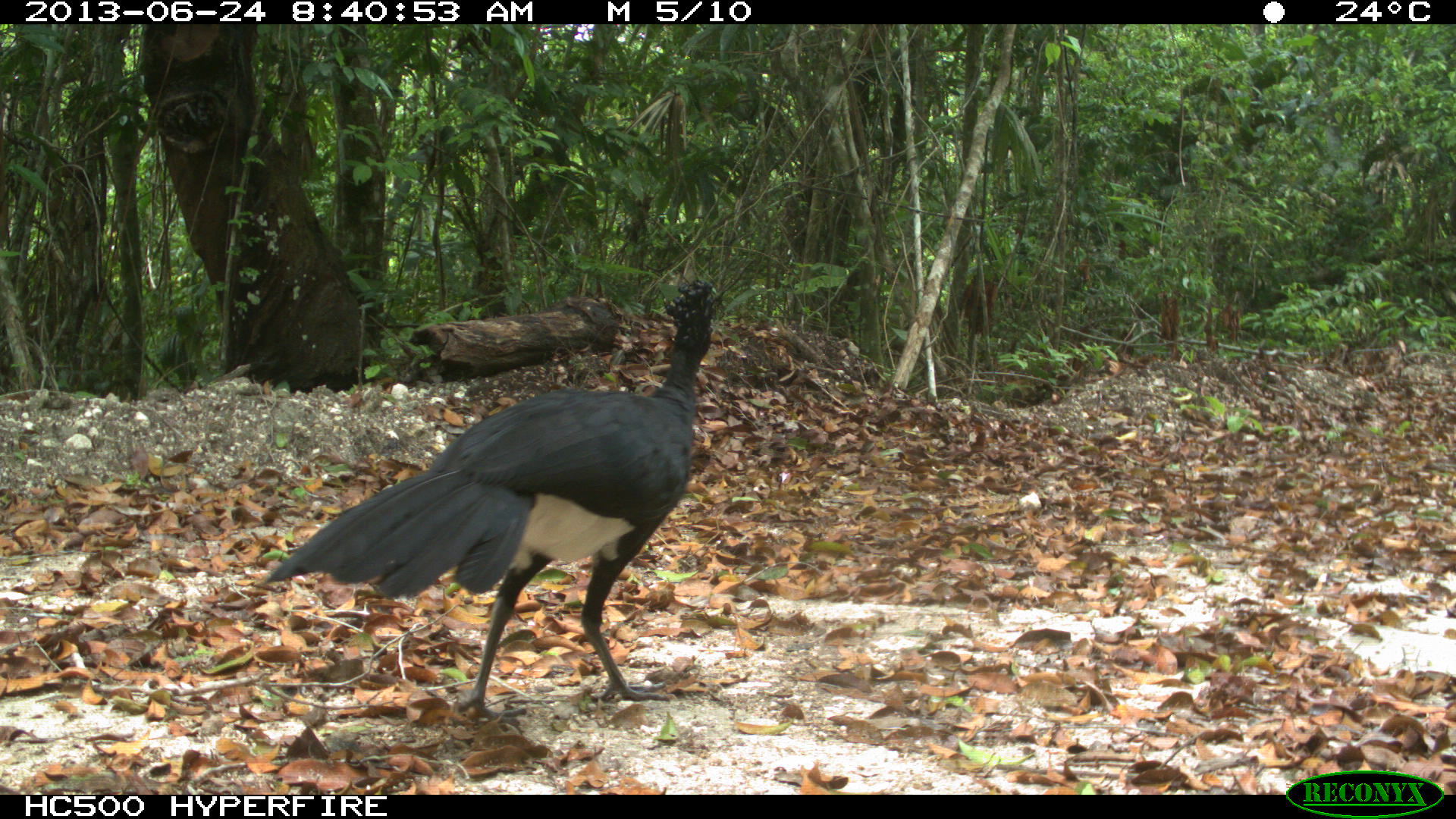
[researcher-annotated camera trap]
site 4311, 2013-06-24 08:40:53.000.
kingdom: Animalia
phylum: Chordata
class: Aves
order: Galliformes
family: Cracidae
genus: Crax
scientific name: Crax rubra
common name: great curassow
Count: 1.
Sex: male.